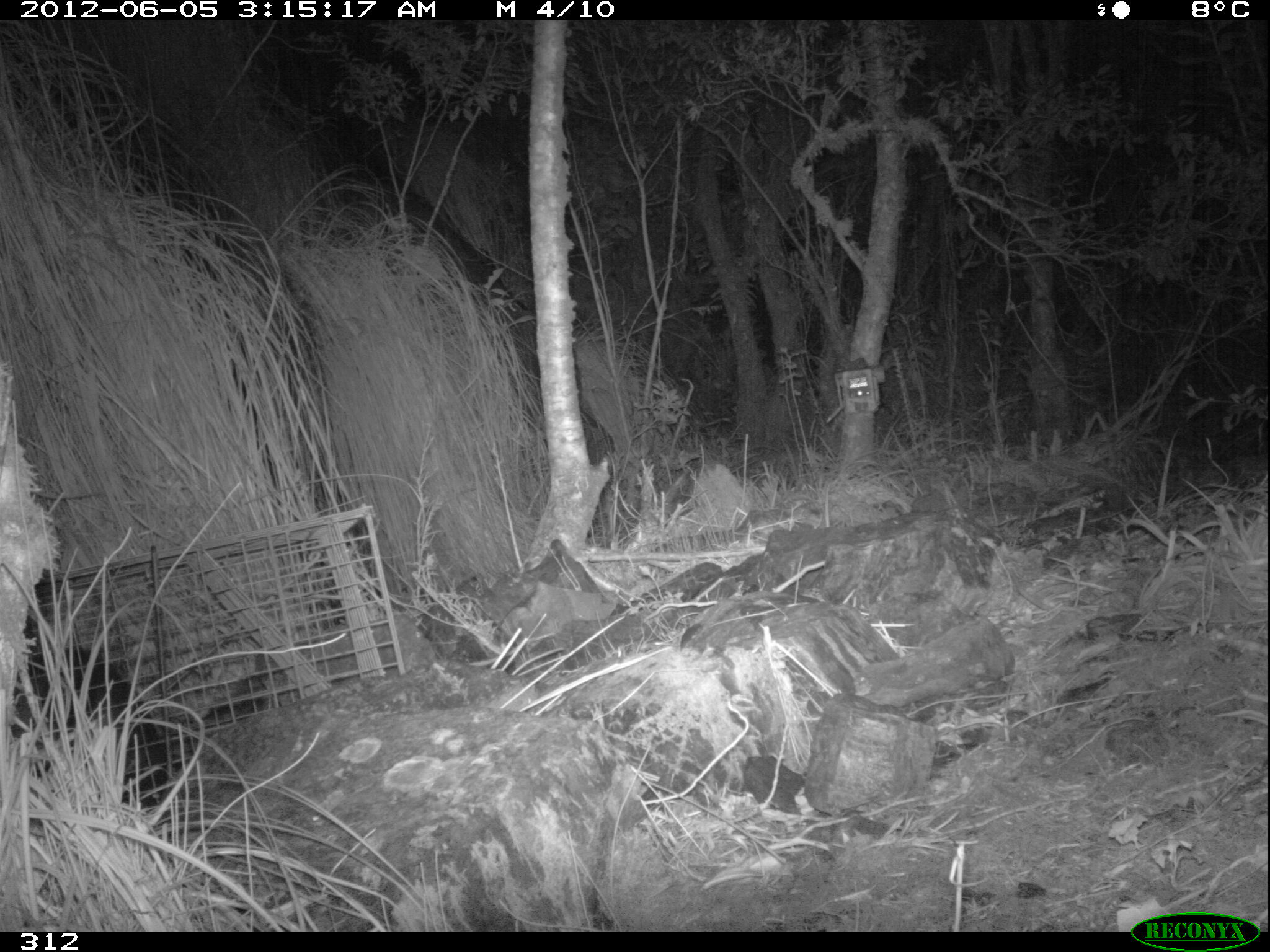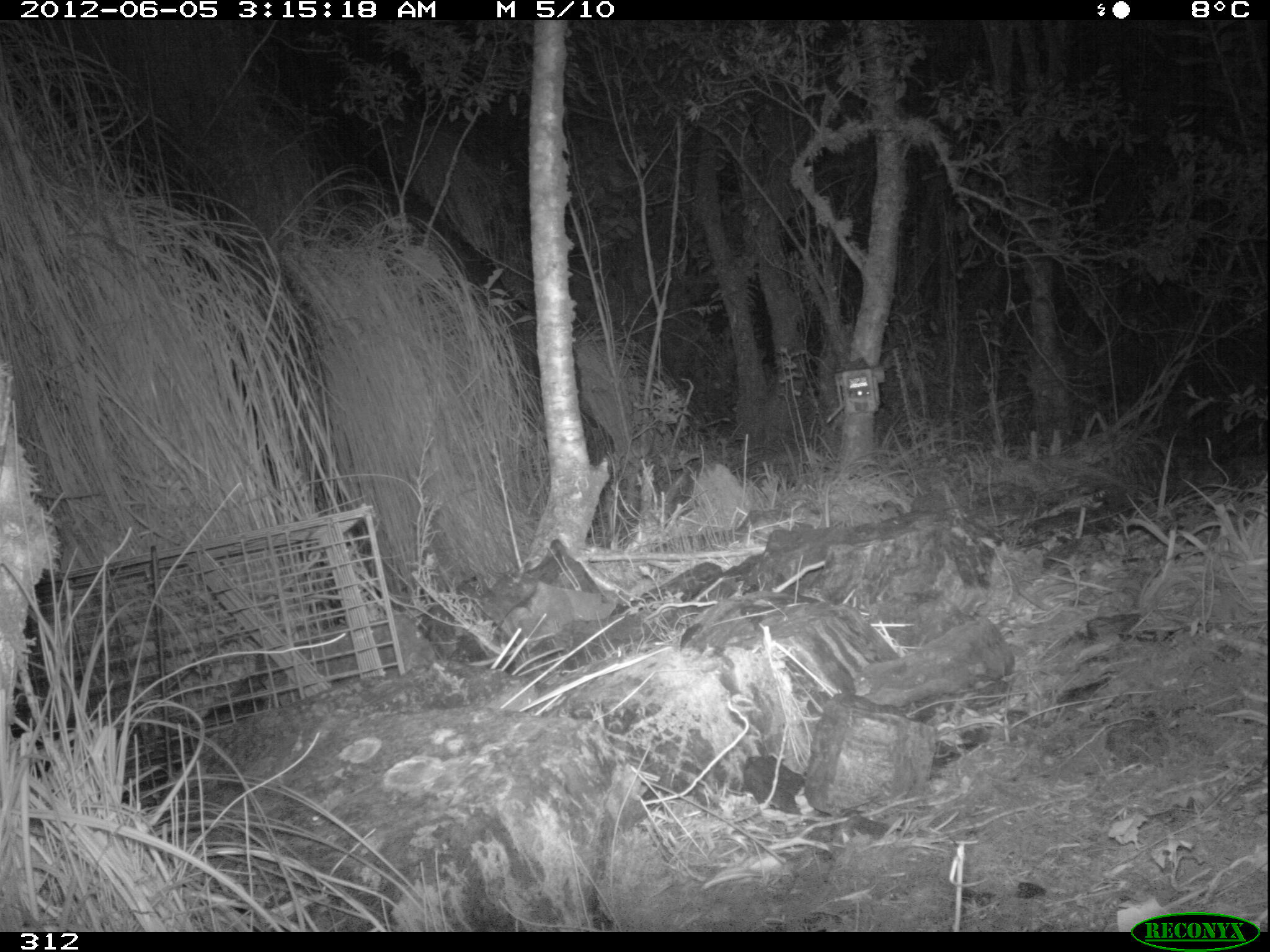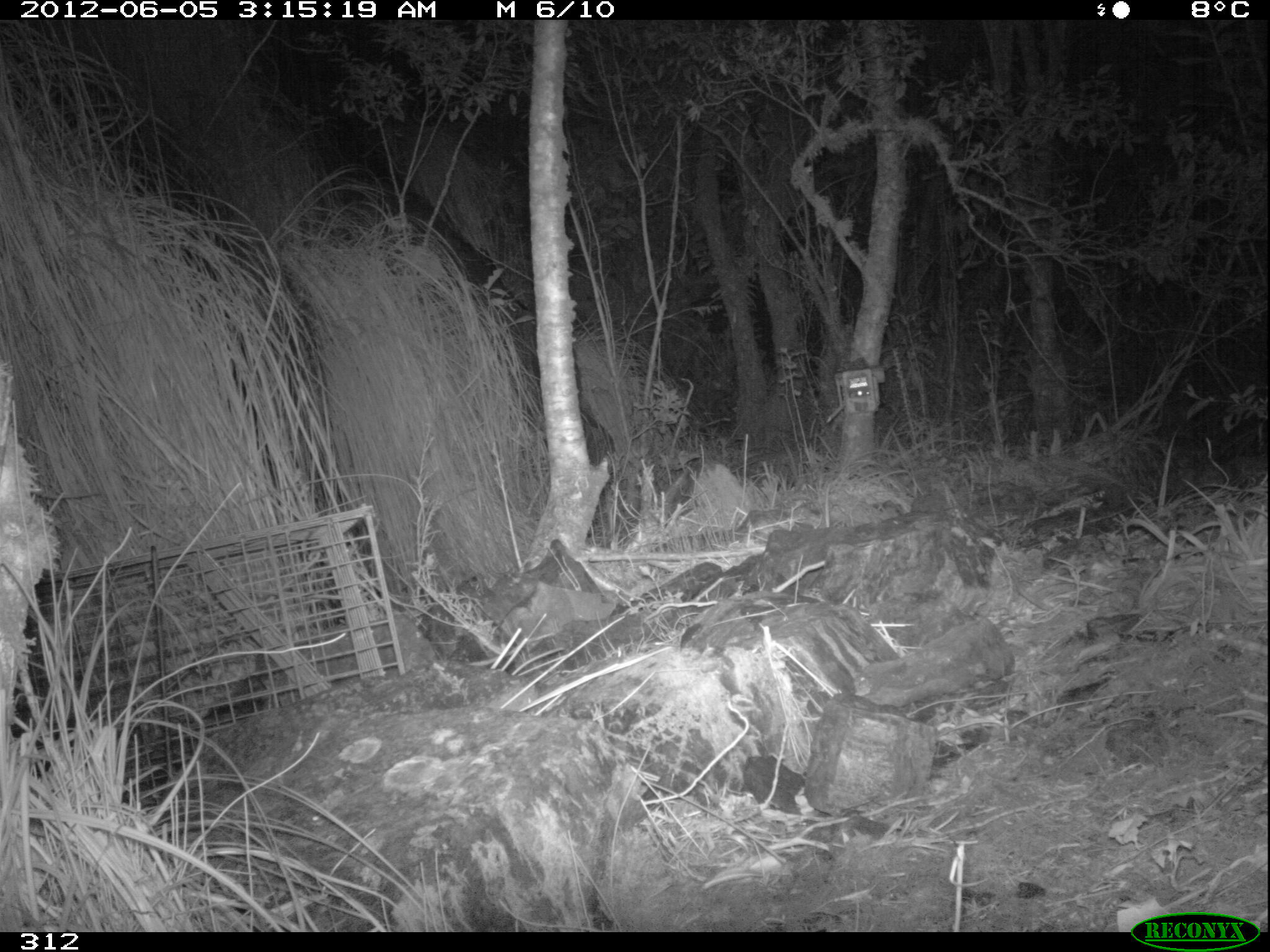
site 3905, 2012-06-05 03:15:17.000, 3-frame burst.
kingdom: Animalia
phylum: Chordata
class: Mammalia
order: Didelphimorphia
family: Didelphidae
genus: Didelphis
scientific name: Didelphis pernigra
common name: andean white-eared opossum